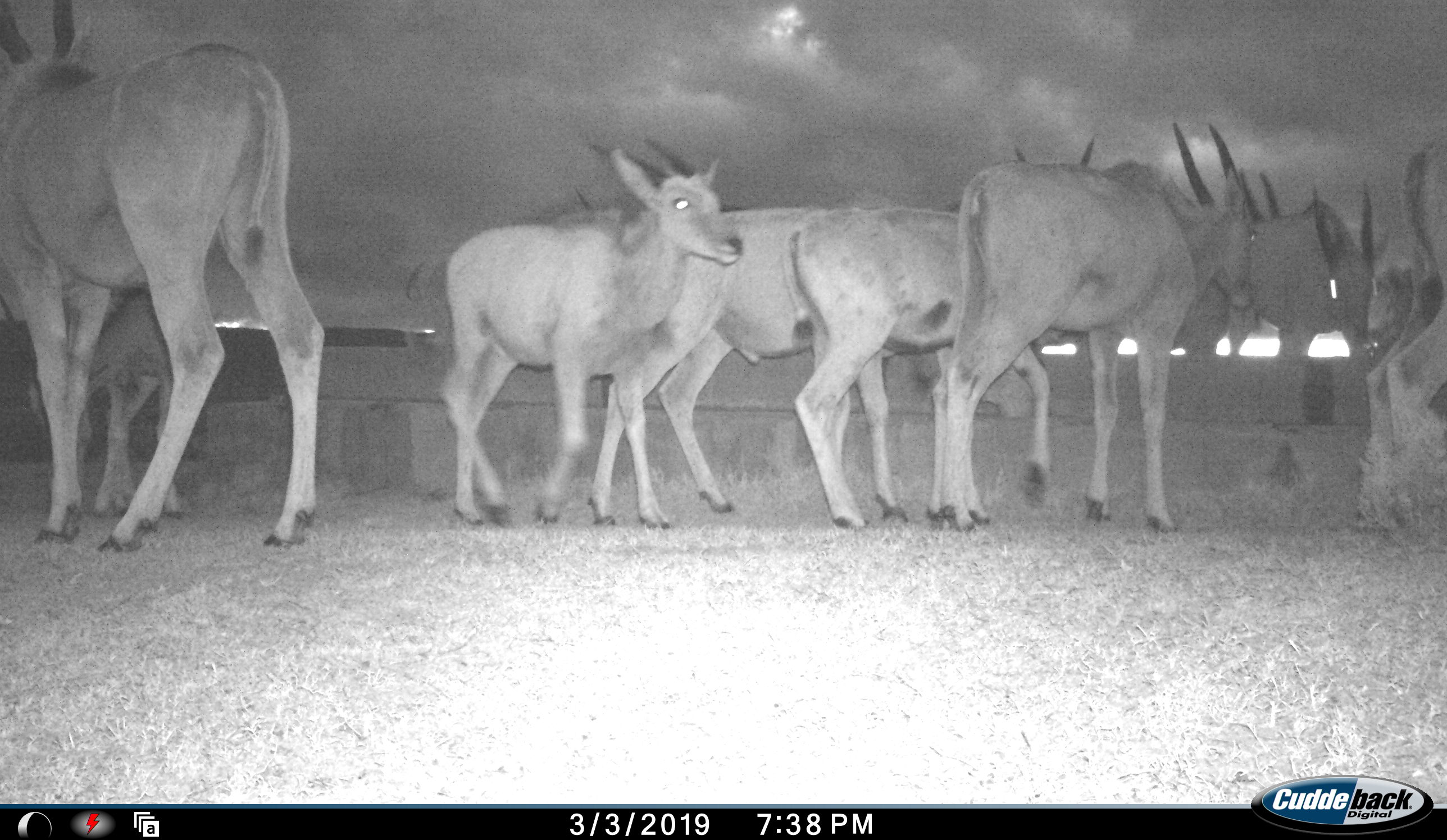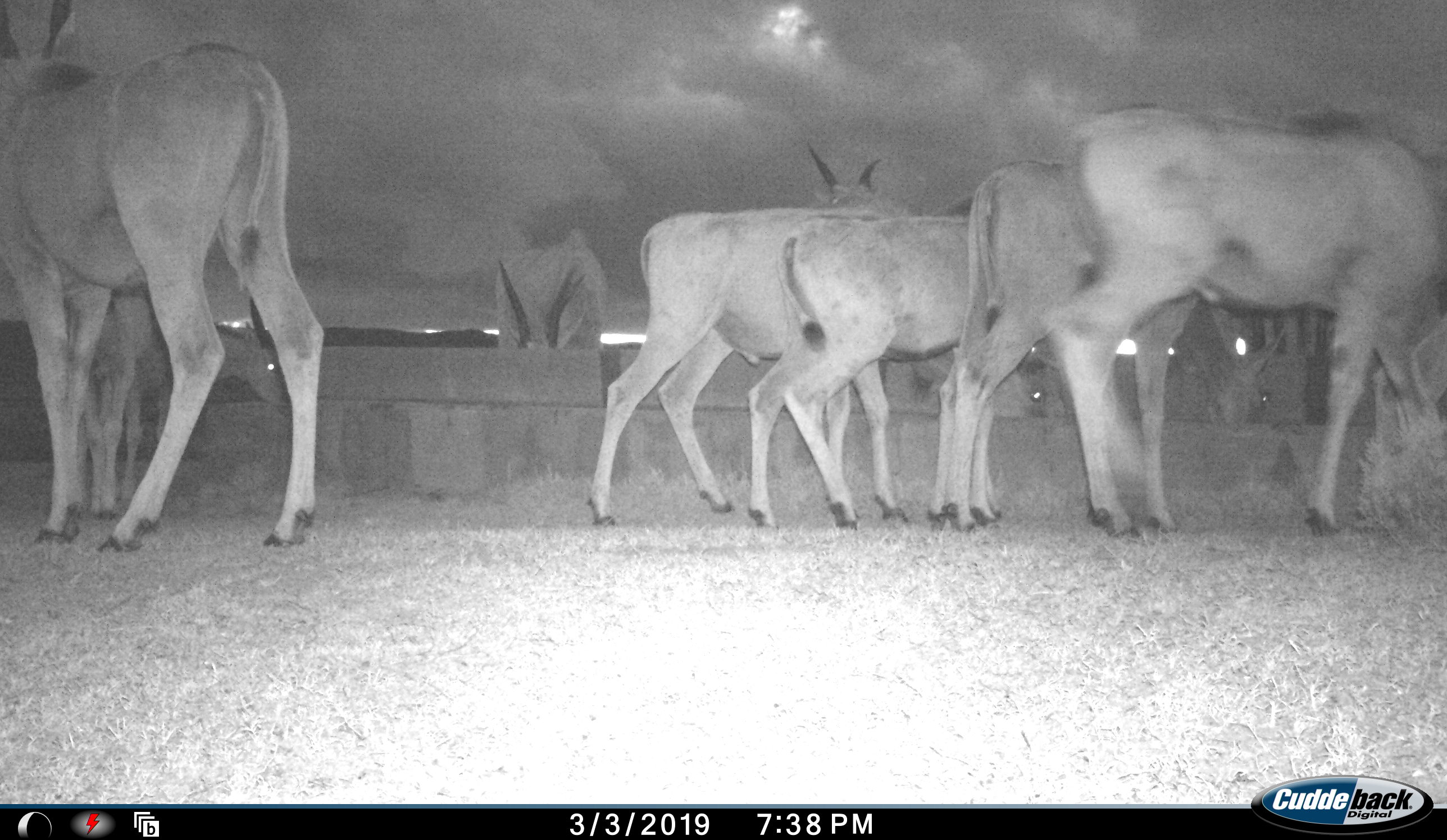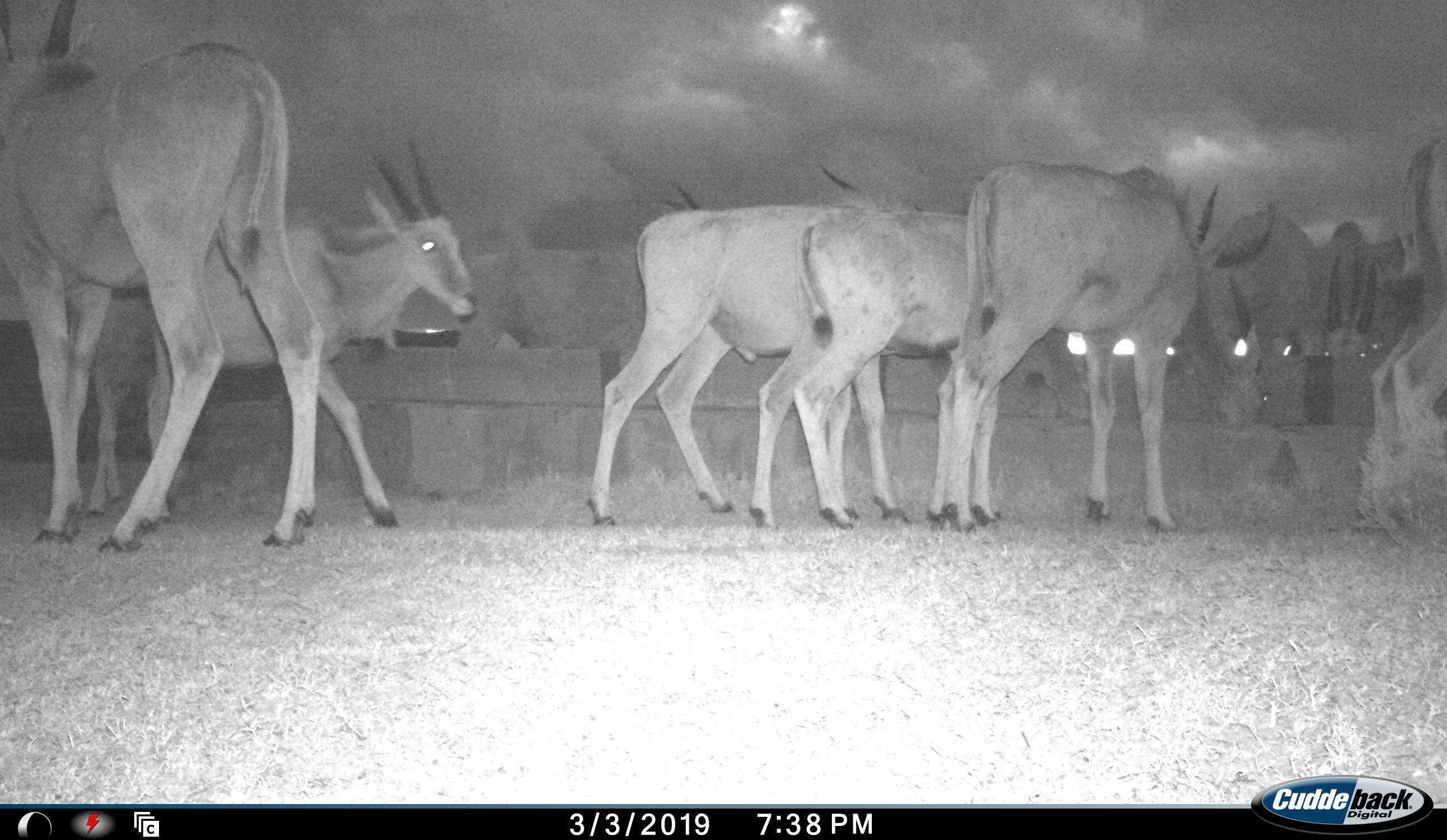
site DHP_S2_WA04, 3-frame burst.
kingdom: Animalia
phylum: Chordata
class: Mammalia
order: Artiodactyla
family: Bovidae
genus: Tragelaphus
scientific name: Tragelaphus oryx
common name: eland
Eland (Tragelaphus oryx), count 10. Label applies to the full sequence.